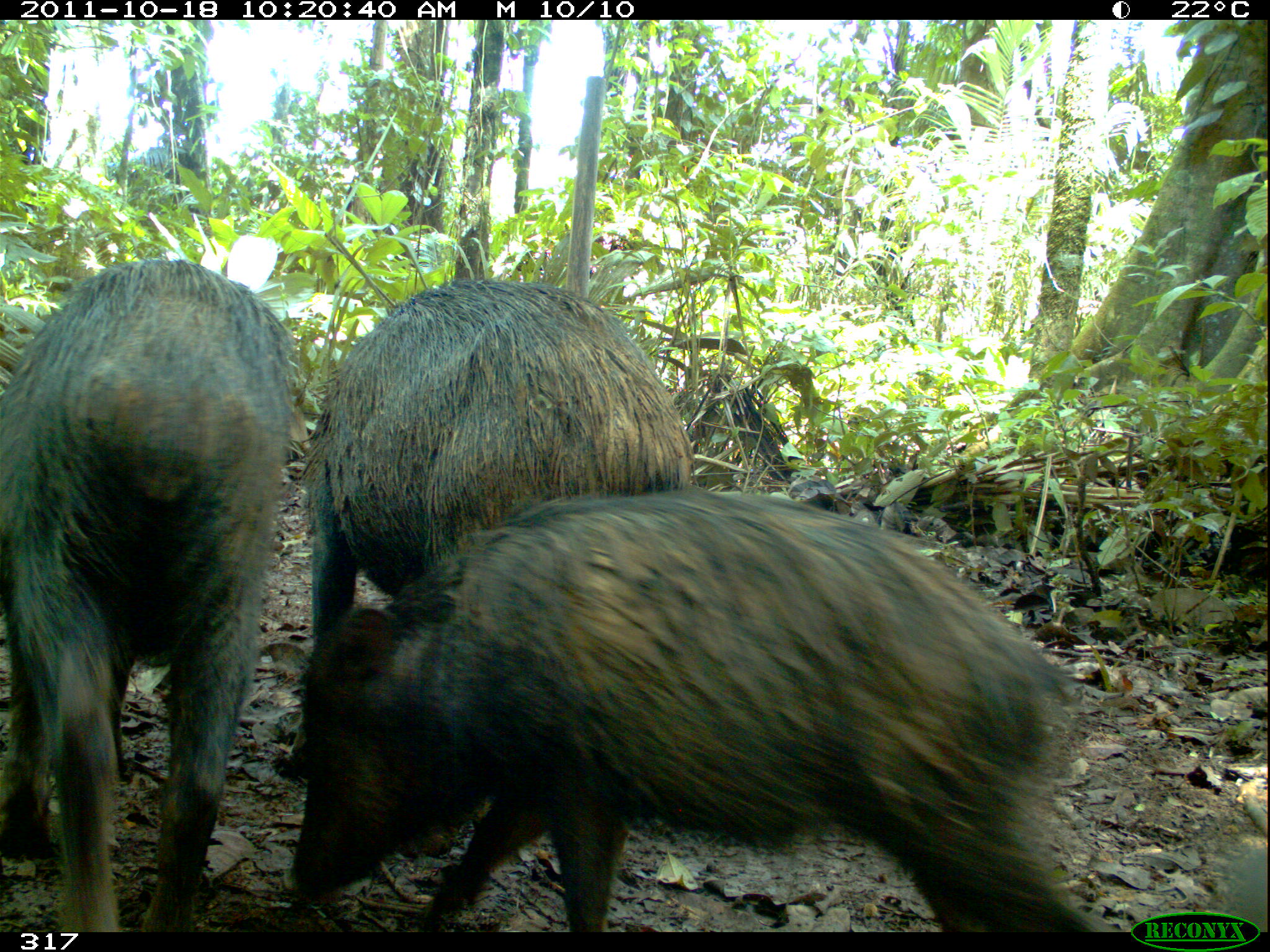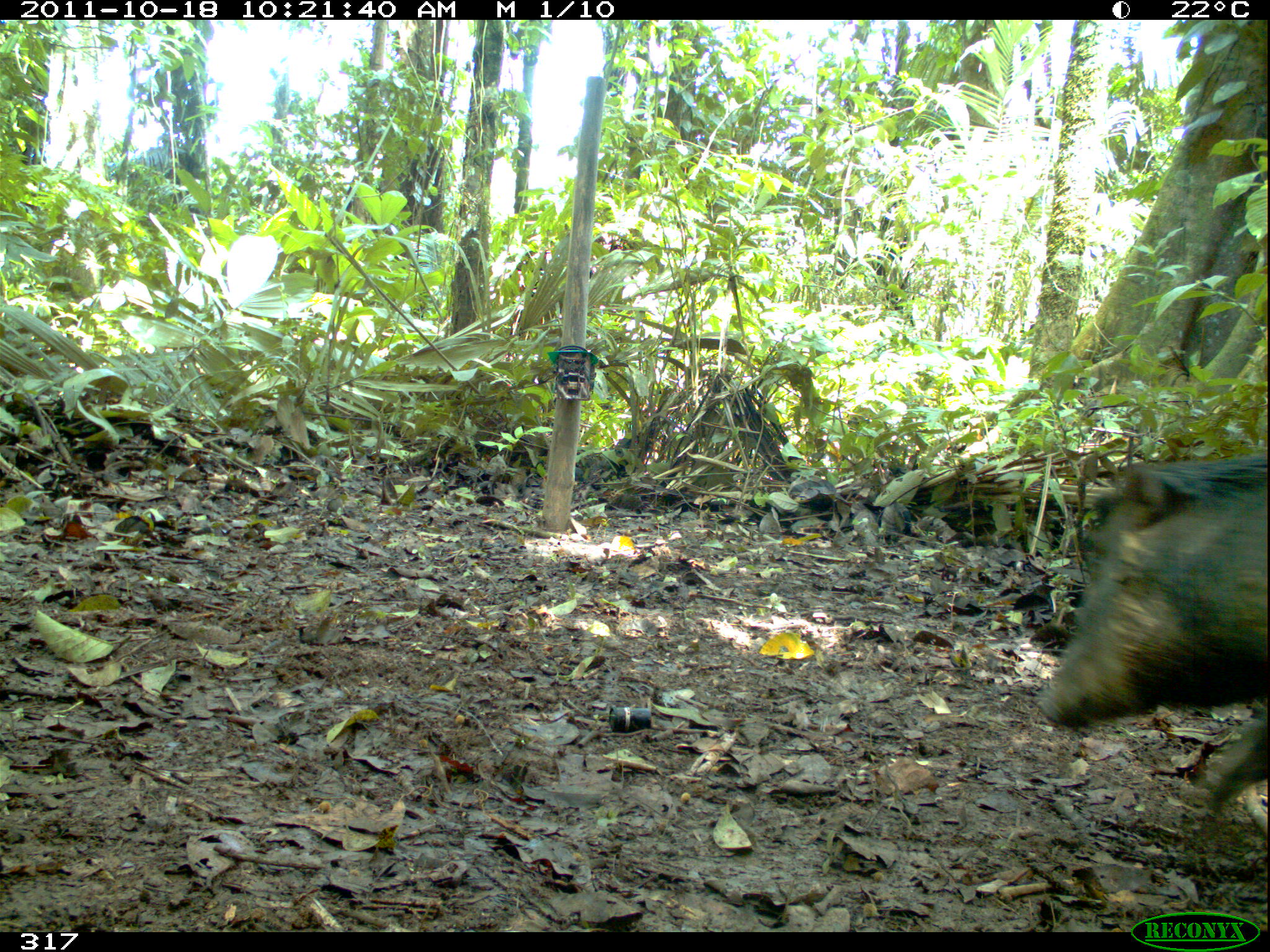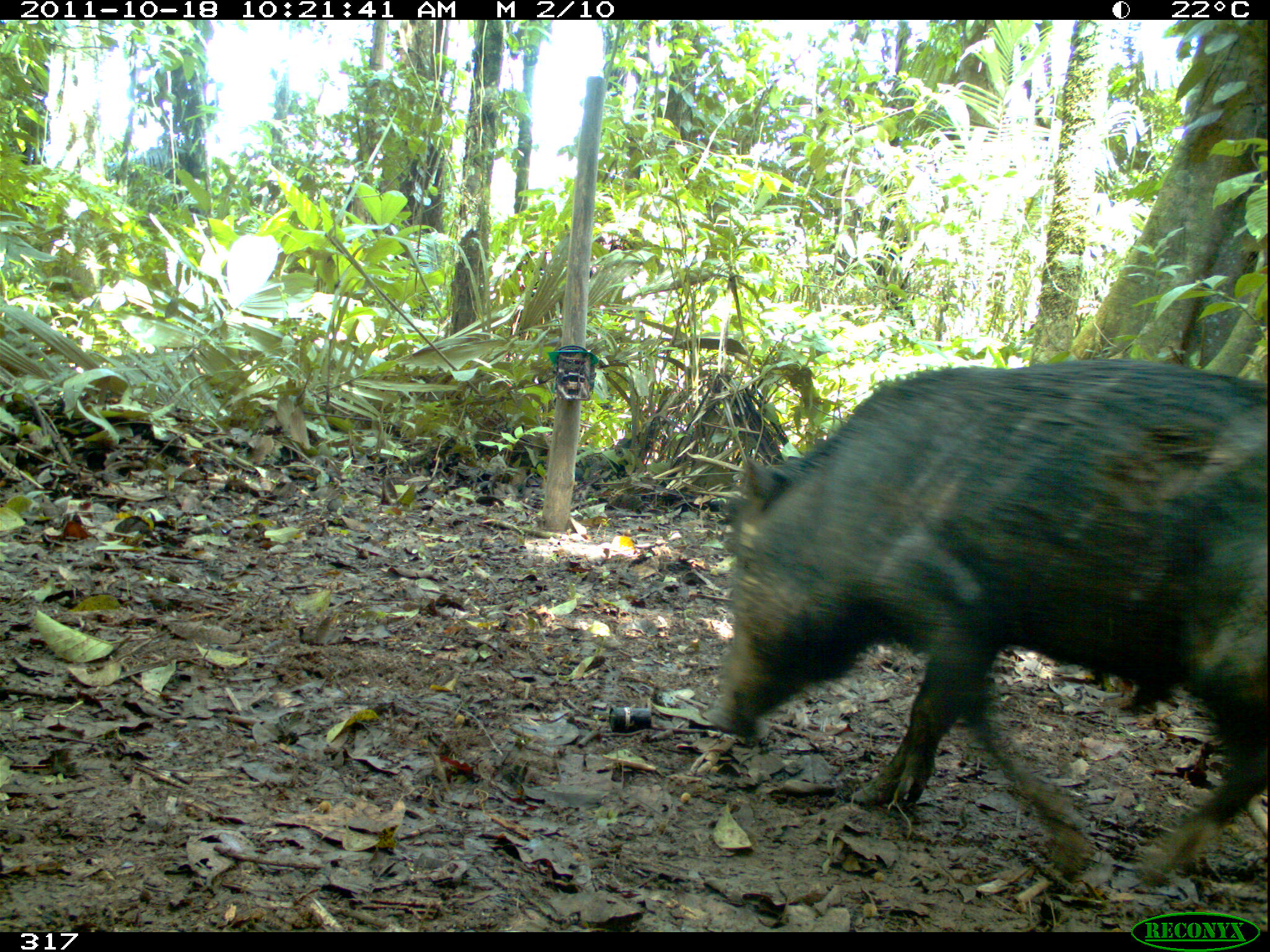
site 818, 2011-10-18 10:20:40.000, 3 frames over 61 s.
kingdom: Animalia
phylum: Chordata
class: Mammalia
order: Artiodactyla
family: Tayassuidae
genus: Tayassu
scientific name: Tayassu pecari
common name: white-lipped peccary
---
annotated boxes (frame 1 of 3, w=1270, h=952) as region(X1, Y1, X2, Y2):
tayassu pecari: region(285, 488, 1119, 932); region(2, 258, 301, 932); region(305, 279, 696, 629)